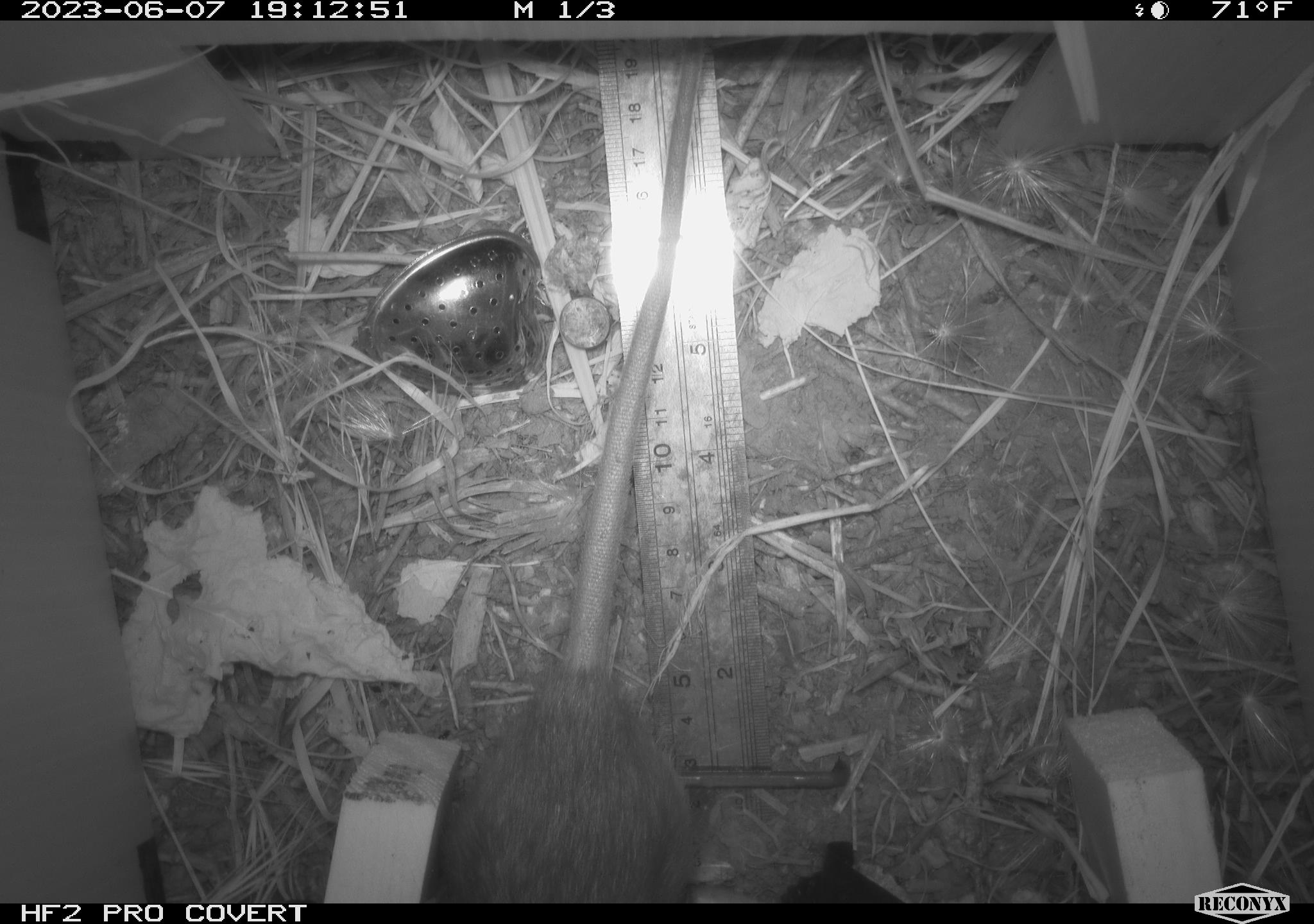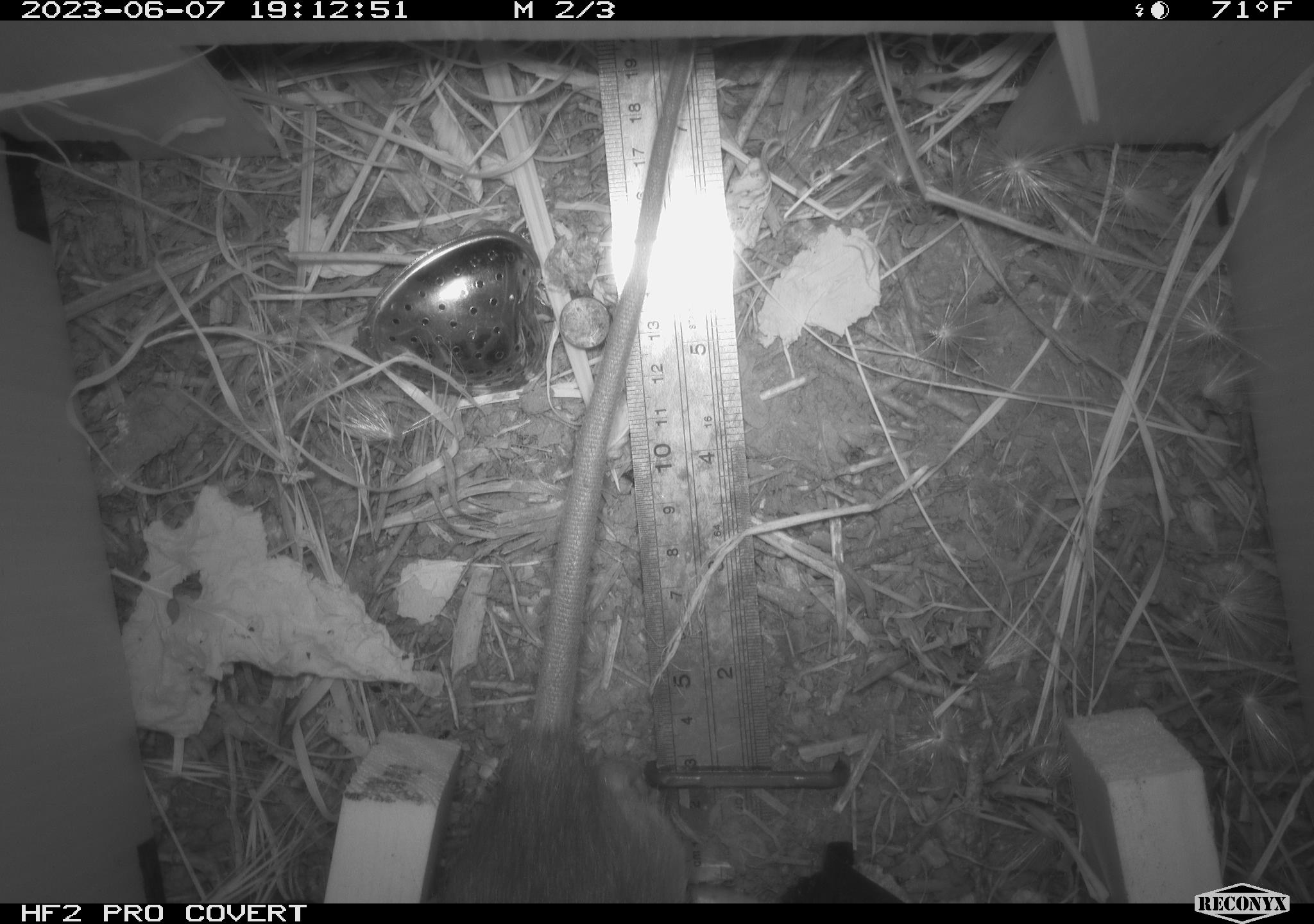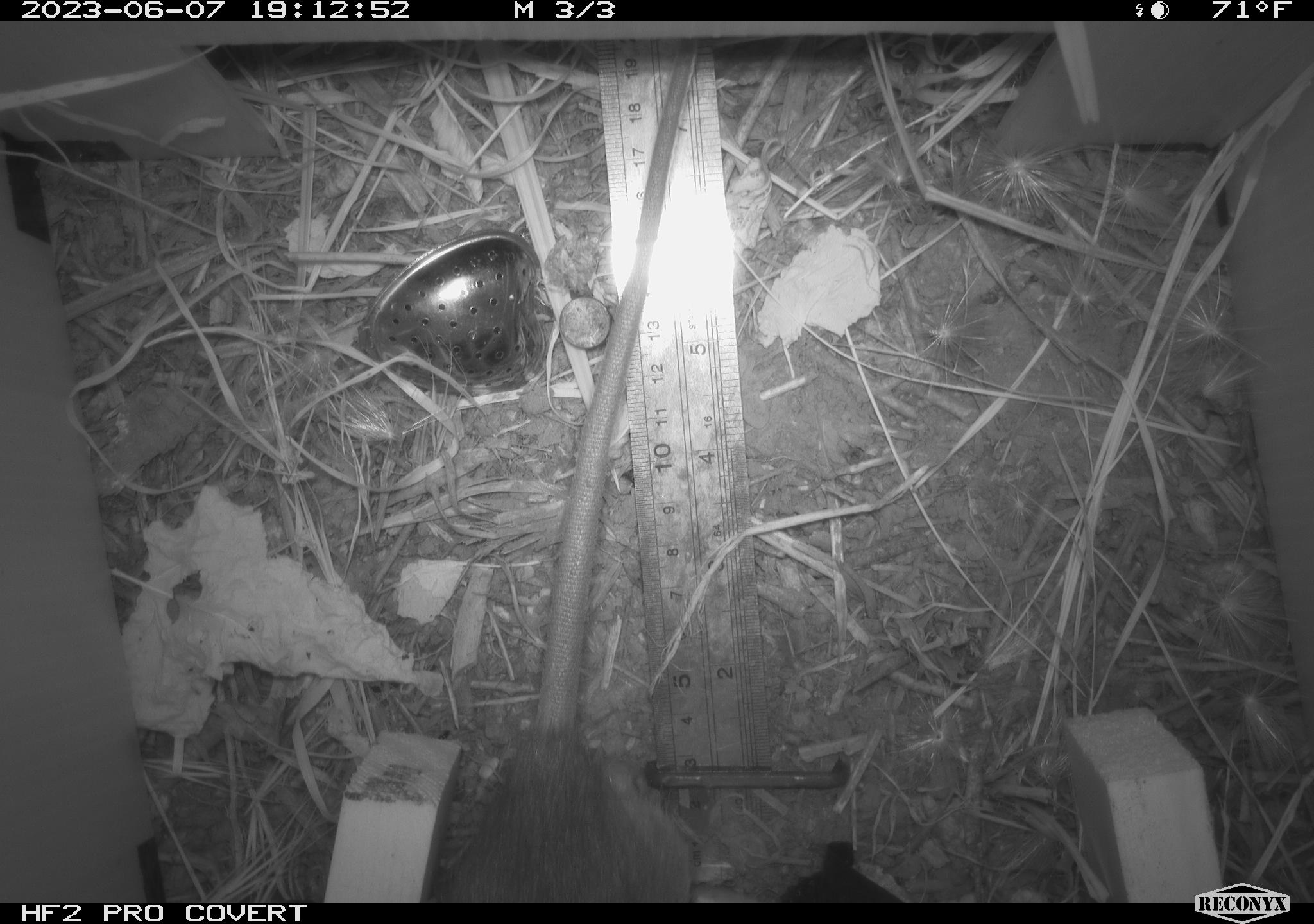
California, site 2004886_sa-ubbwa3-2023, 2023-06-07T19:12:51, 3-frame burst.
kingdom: Animalia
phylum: Chordata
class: Mammalia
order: Rodentia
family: Muridae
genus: Rattus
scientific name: Rattus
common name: rat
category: rattus species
Rattus species (rat) (Rattus).